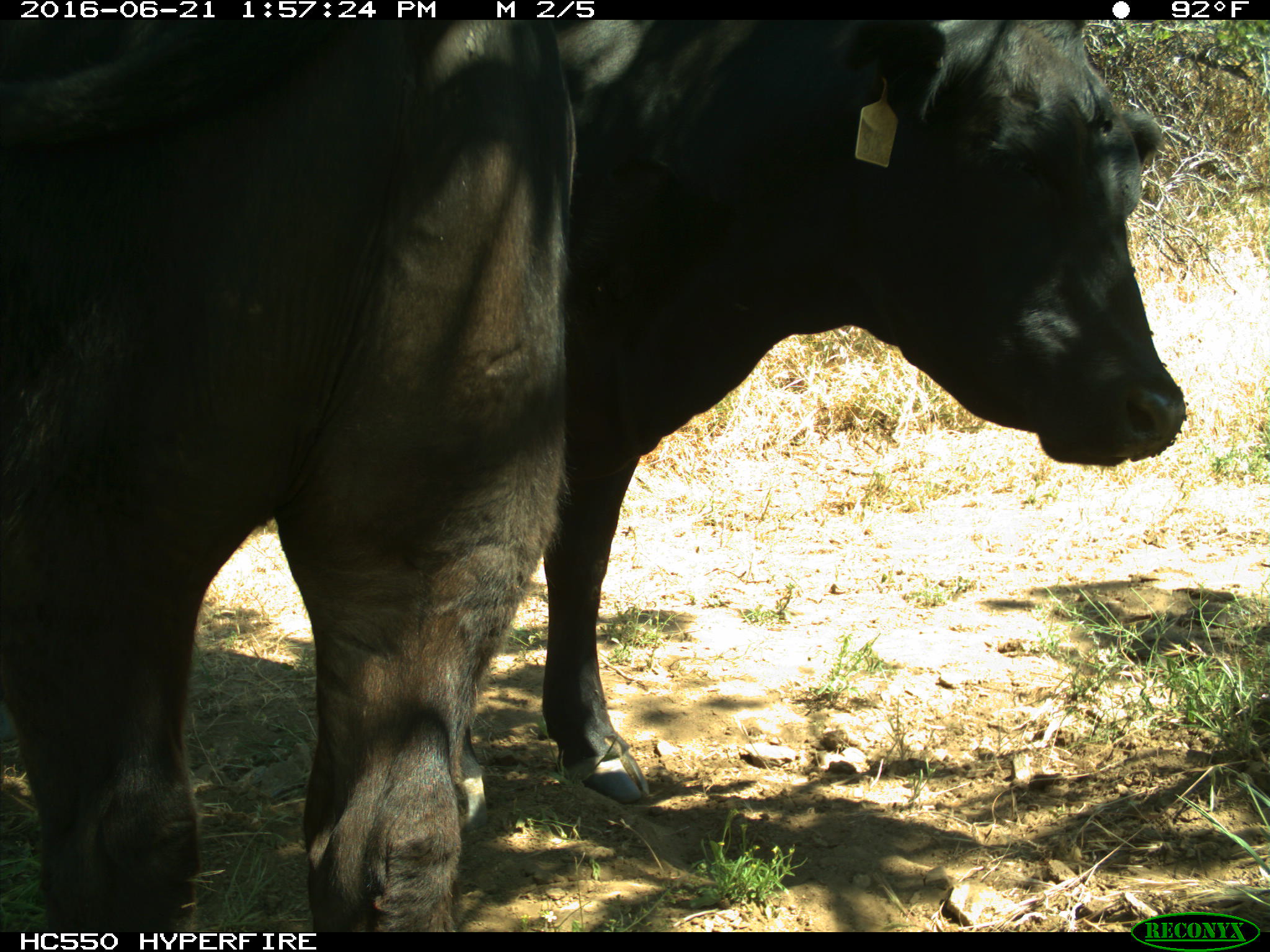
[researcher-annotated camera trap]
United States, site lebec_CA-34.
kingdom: Animalia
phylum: Chordata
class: Mammalia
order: Artiodactyla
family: Bovidae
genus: Bos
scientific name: Bos taurus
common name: domestic cow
Bos taurus (domestic cow).